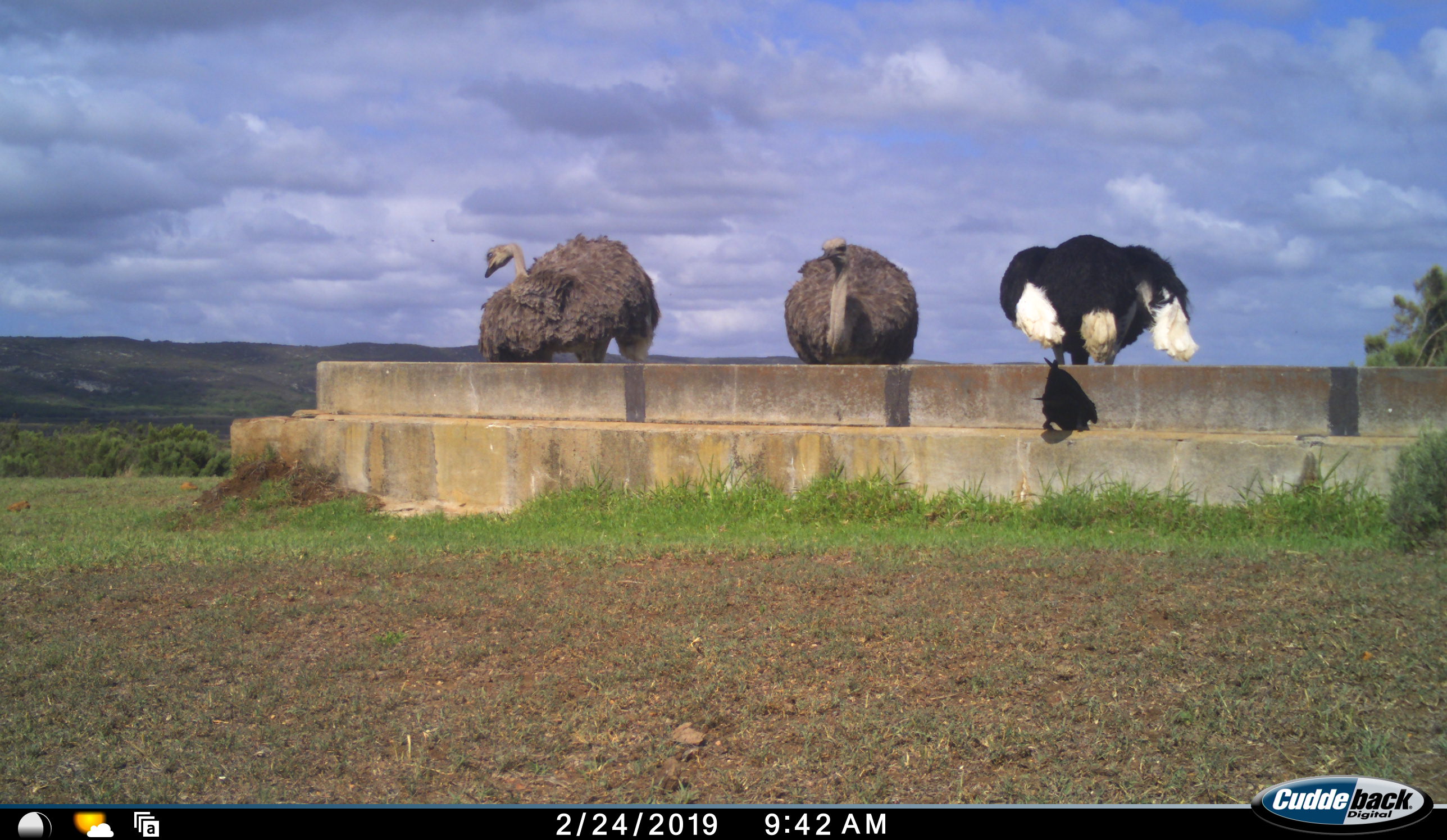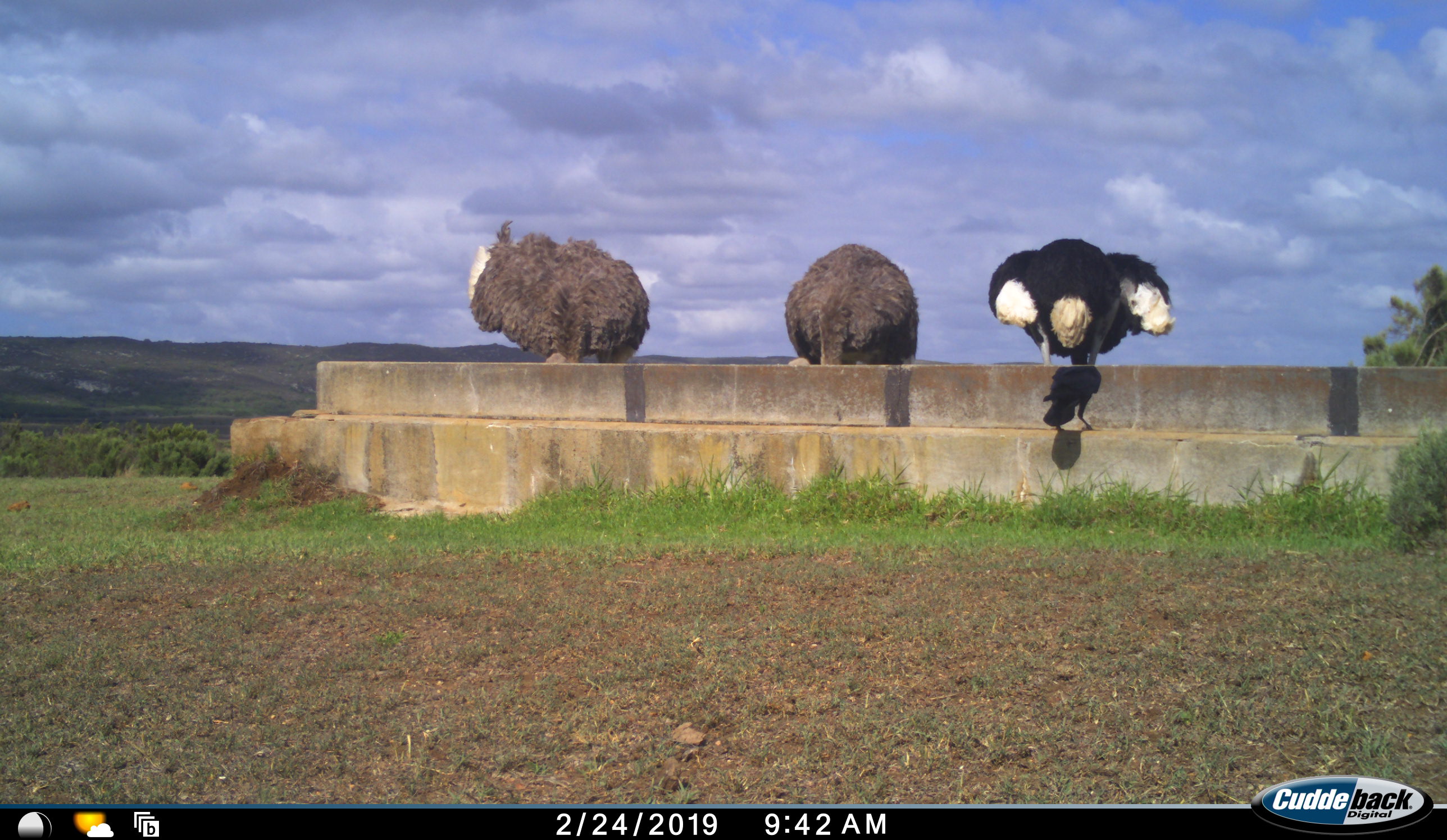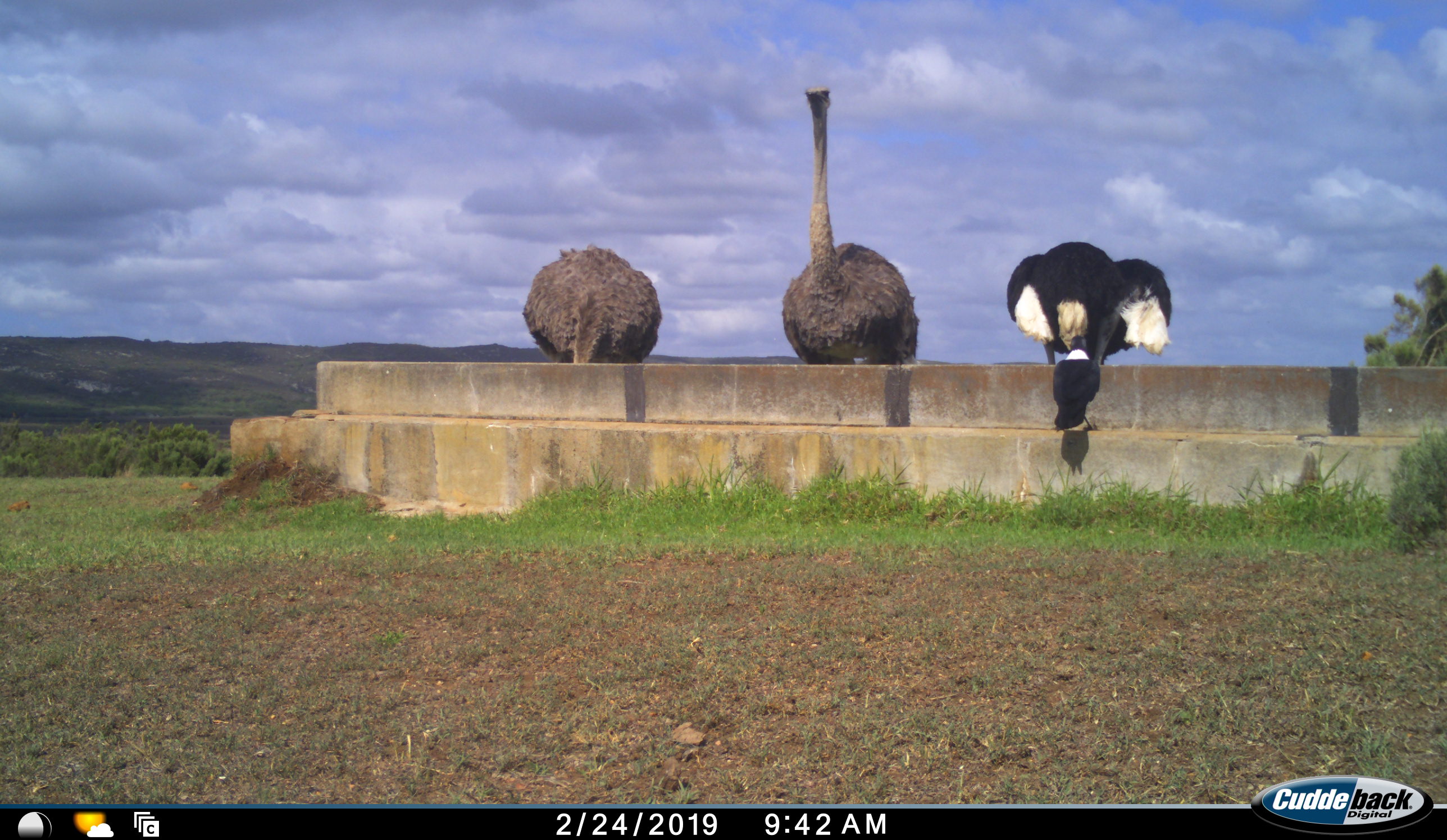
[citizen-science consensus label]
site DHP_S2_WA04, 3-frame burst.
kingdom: Animalia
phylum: Chordata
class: Aves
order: Struthioniformes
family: Struthionidae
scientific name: Struthionidae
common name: ostrich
Ostrich (Struthionidae), count 3. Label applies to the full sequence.